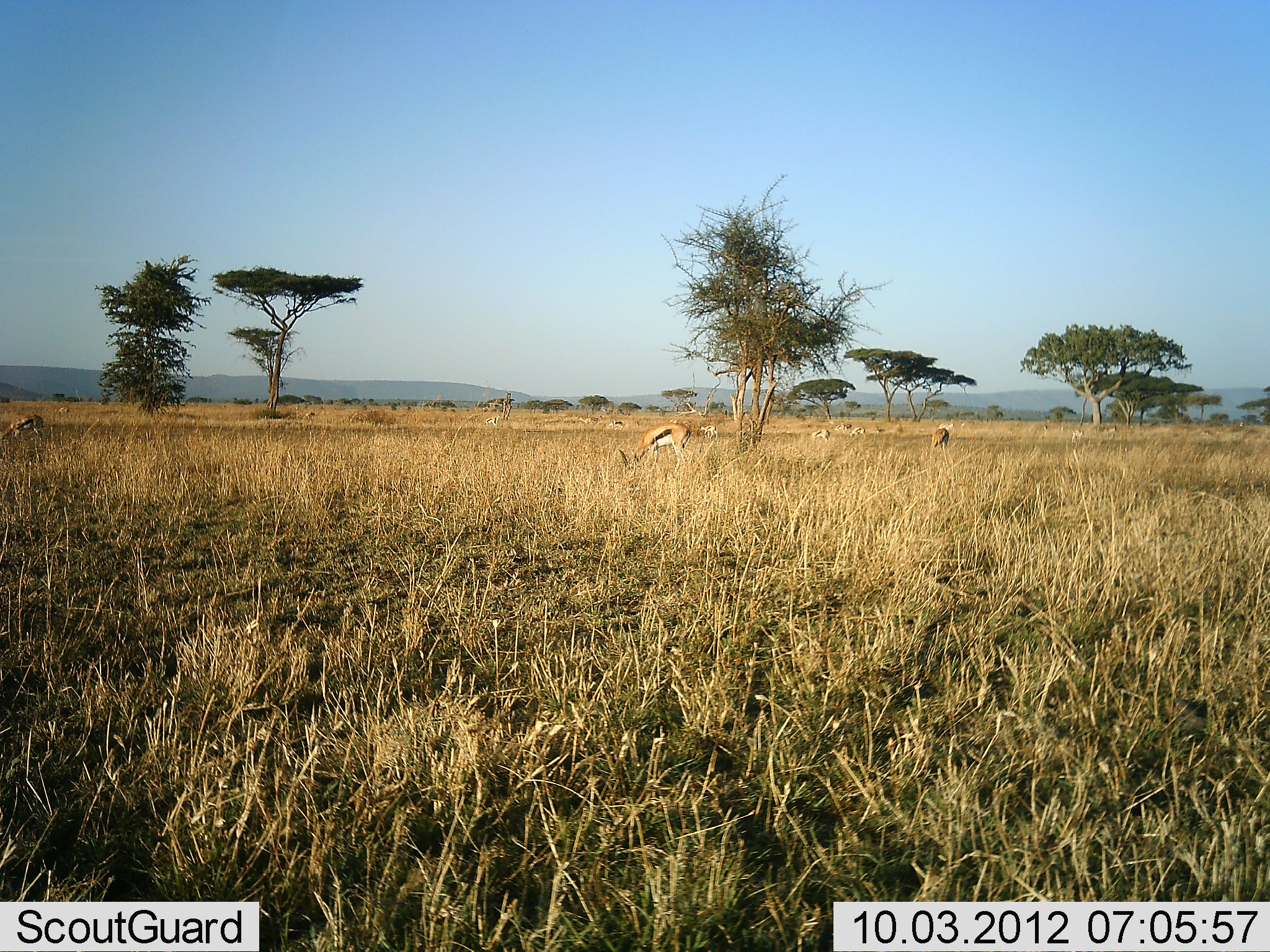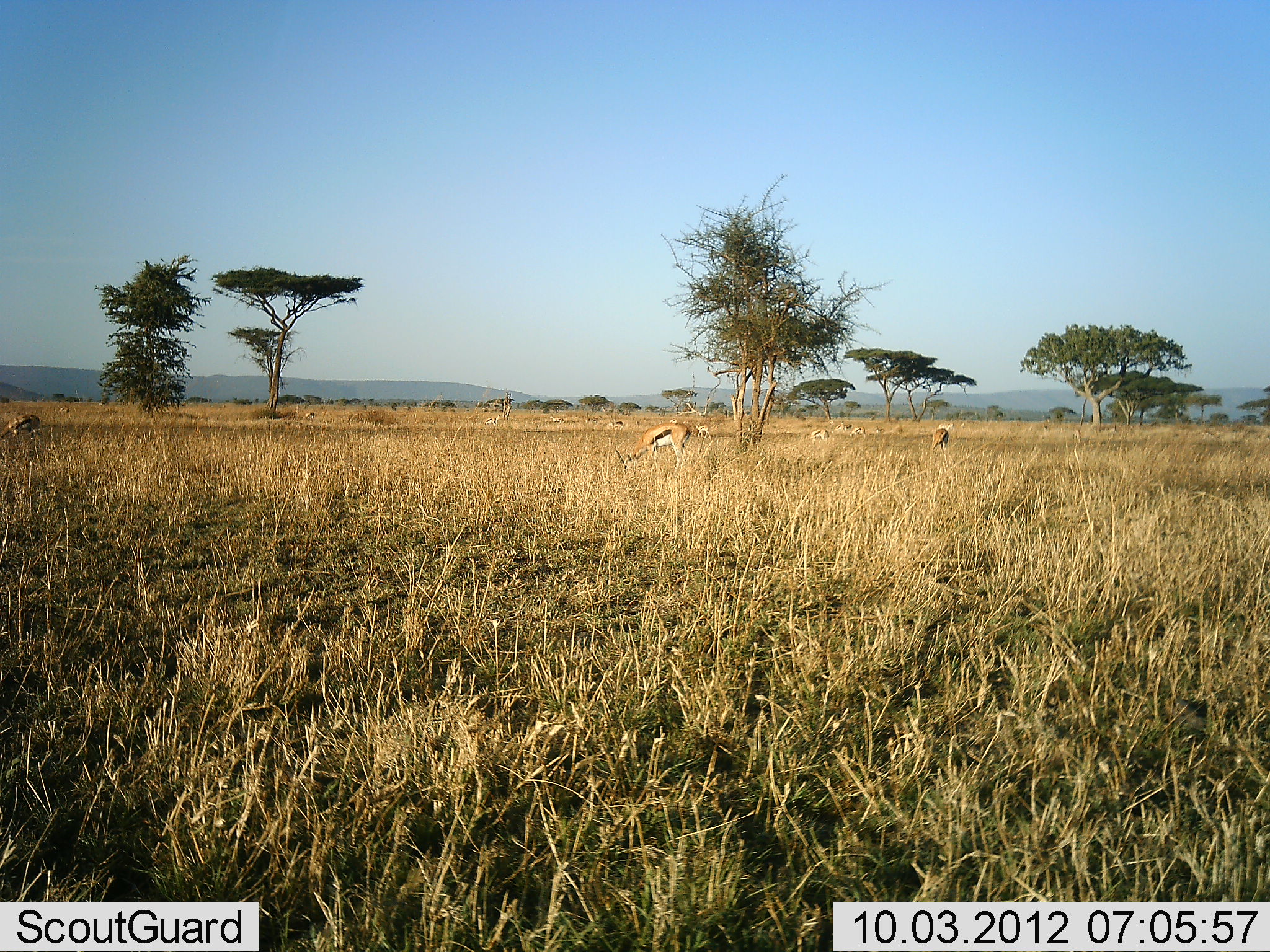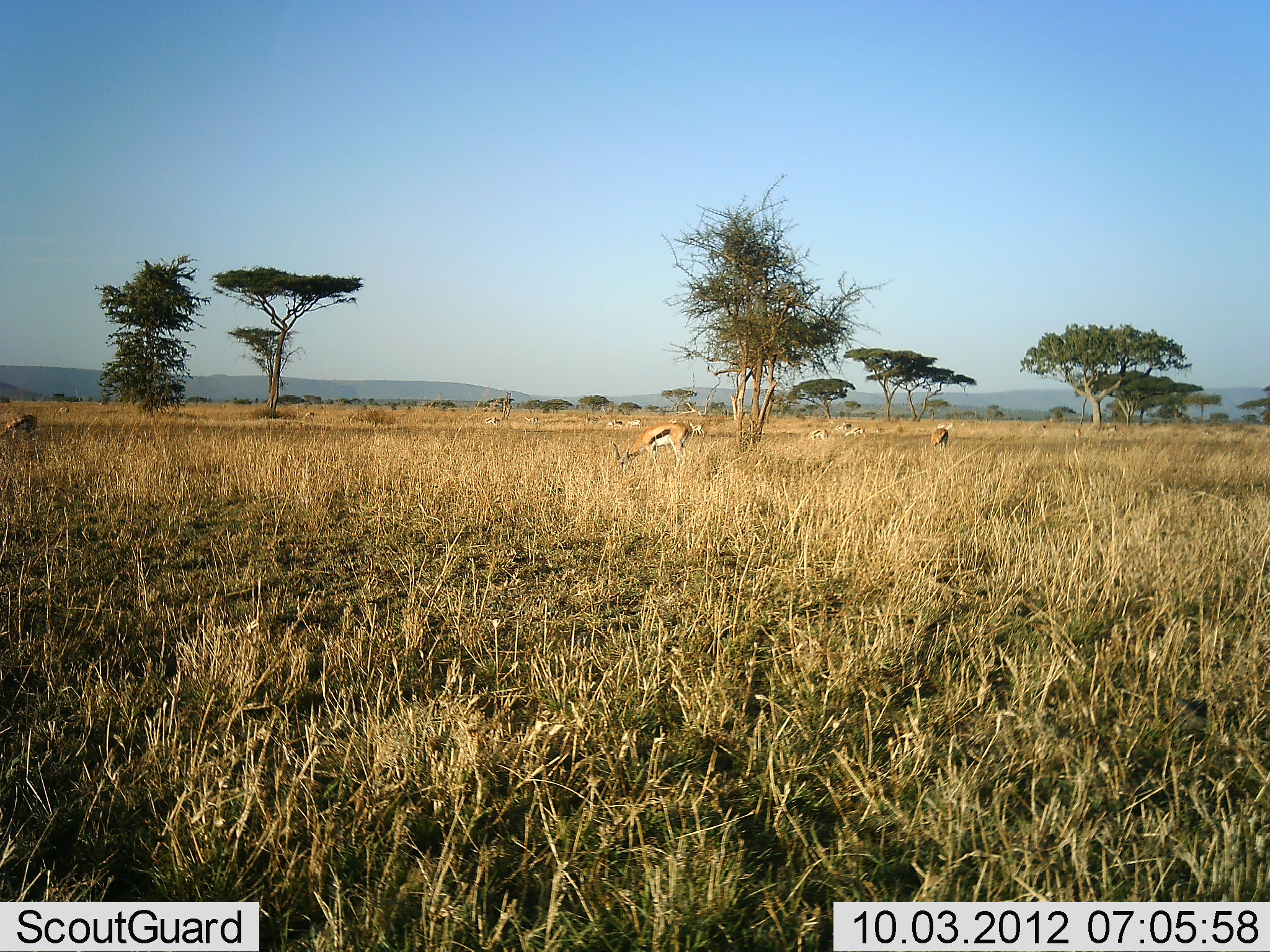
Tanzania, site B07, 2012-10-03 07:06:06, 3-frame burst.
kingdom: Animalia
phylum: Chordata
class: Mammalia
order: Artiodactyla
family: Bovidae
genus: Eudorcas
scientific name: Eudorcas thomsonii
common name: thomson's gazelle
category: gazellethomsons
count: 8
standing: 70%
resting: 0%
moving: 40%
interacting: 0%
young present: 0%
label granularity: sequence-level